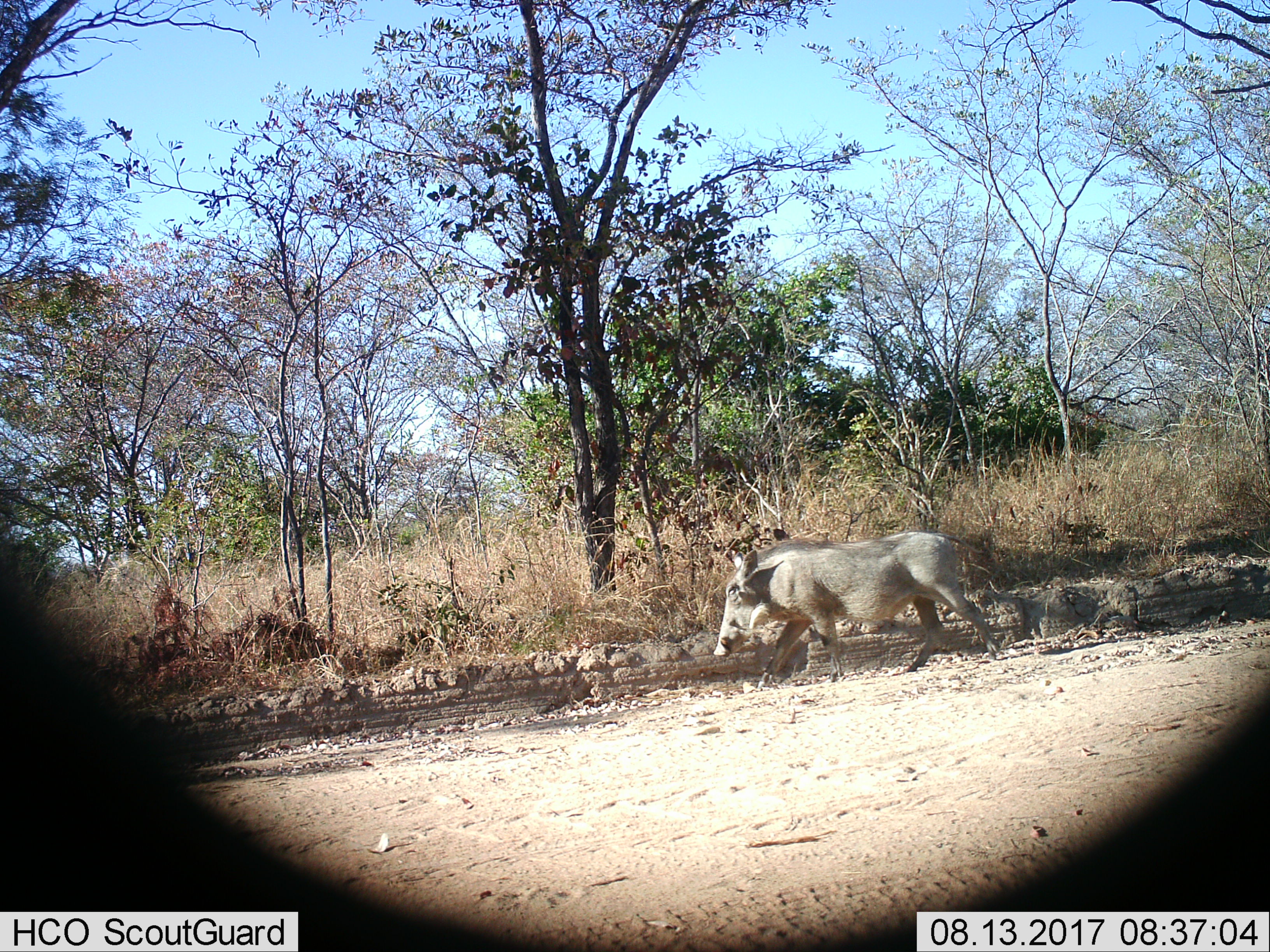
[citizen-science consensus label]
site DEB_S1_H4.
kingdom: Animalia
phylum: Chordata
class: Mammalia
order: Artiodactyla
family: Suidae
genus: Phacochoerus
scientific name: Phacochoerus africanus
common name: warthog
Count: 1.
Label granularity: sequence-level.